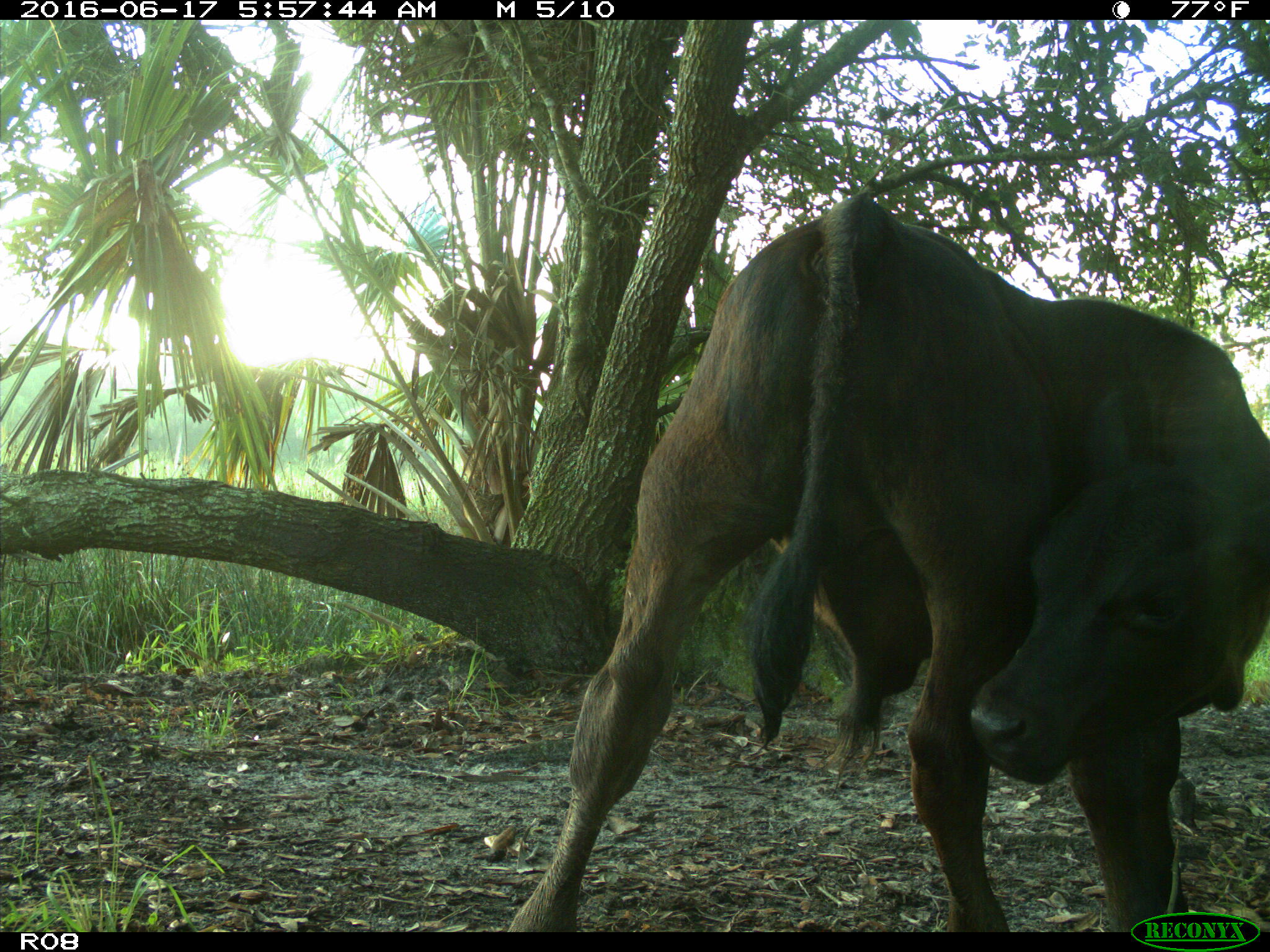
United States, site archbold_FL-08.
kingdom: Animalia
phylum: Chordata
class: Mammalia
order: Artiodactyla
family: Bovidae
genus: Bos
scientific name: Bos taurus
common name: domestic cow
Bos taurus (domestic cow).